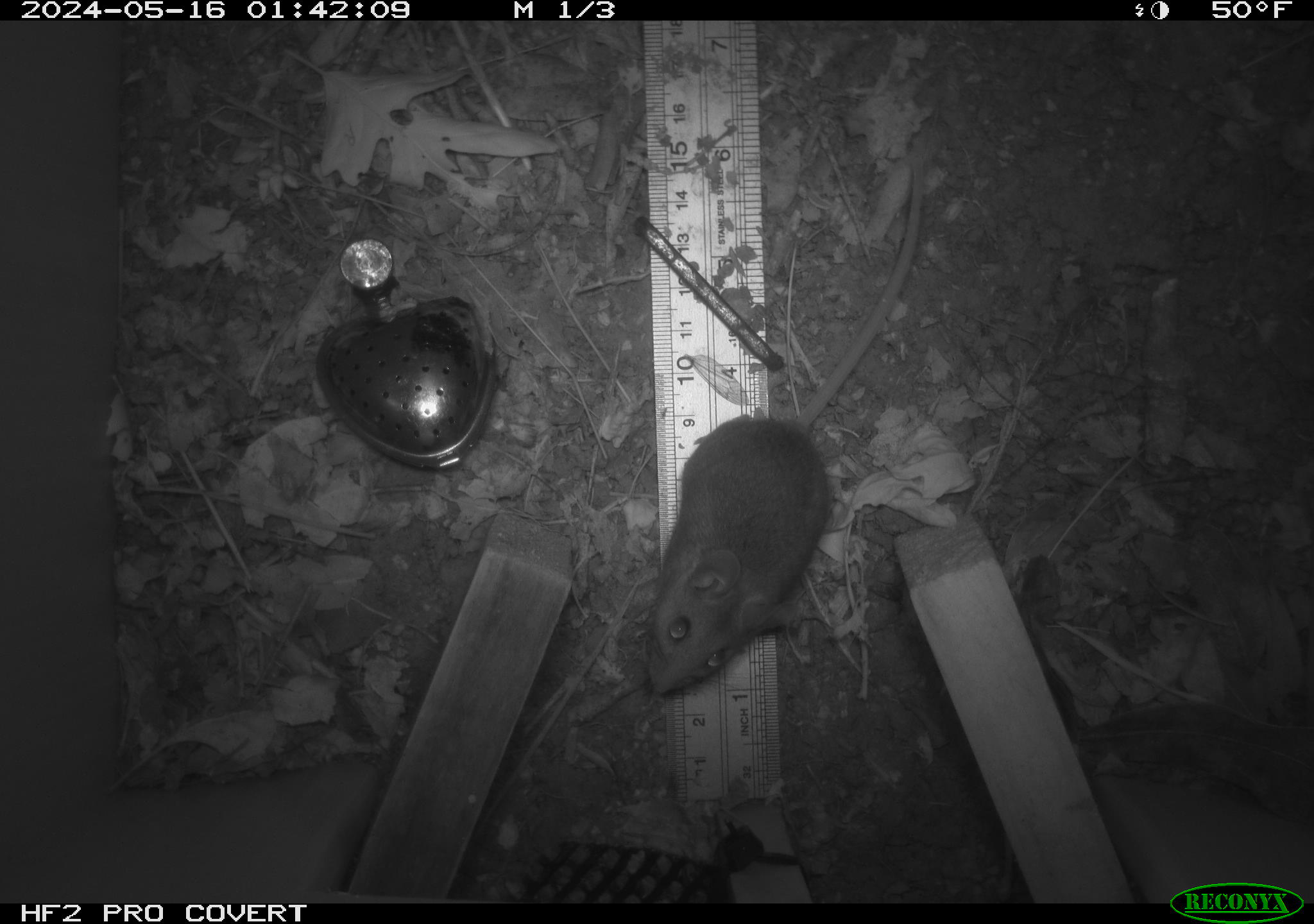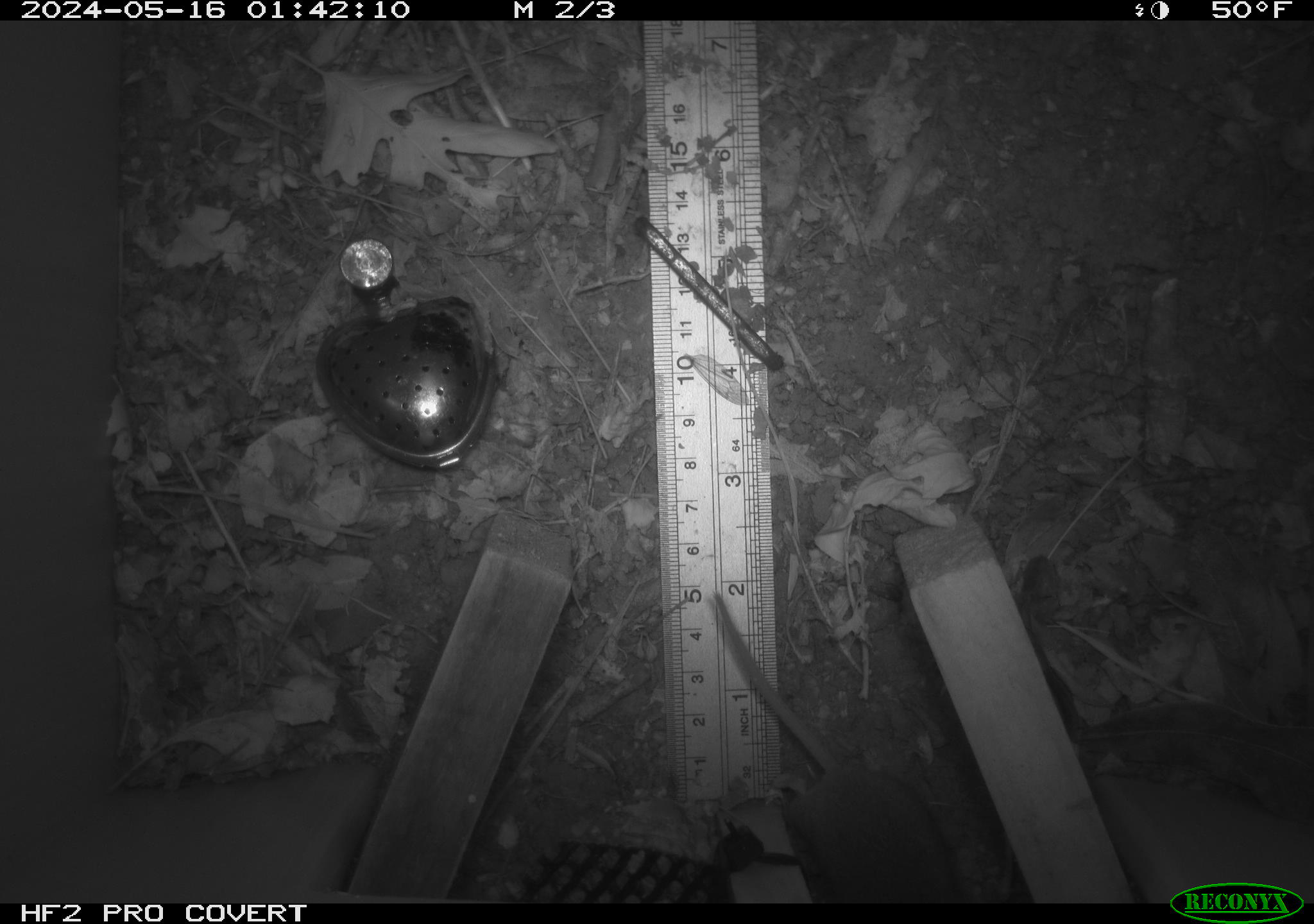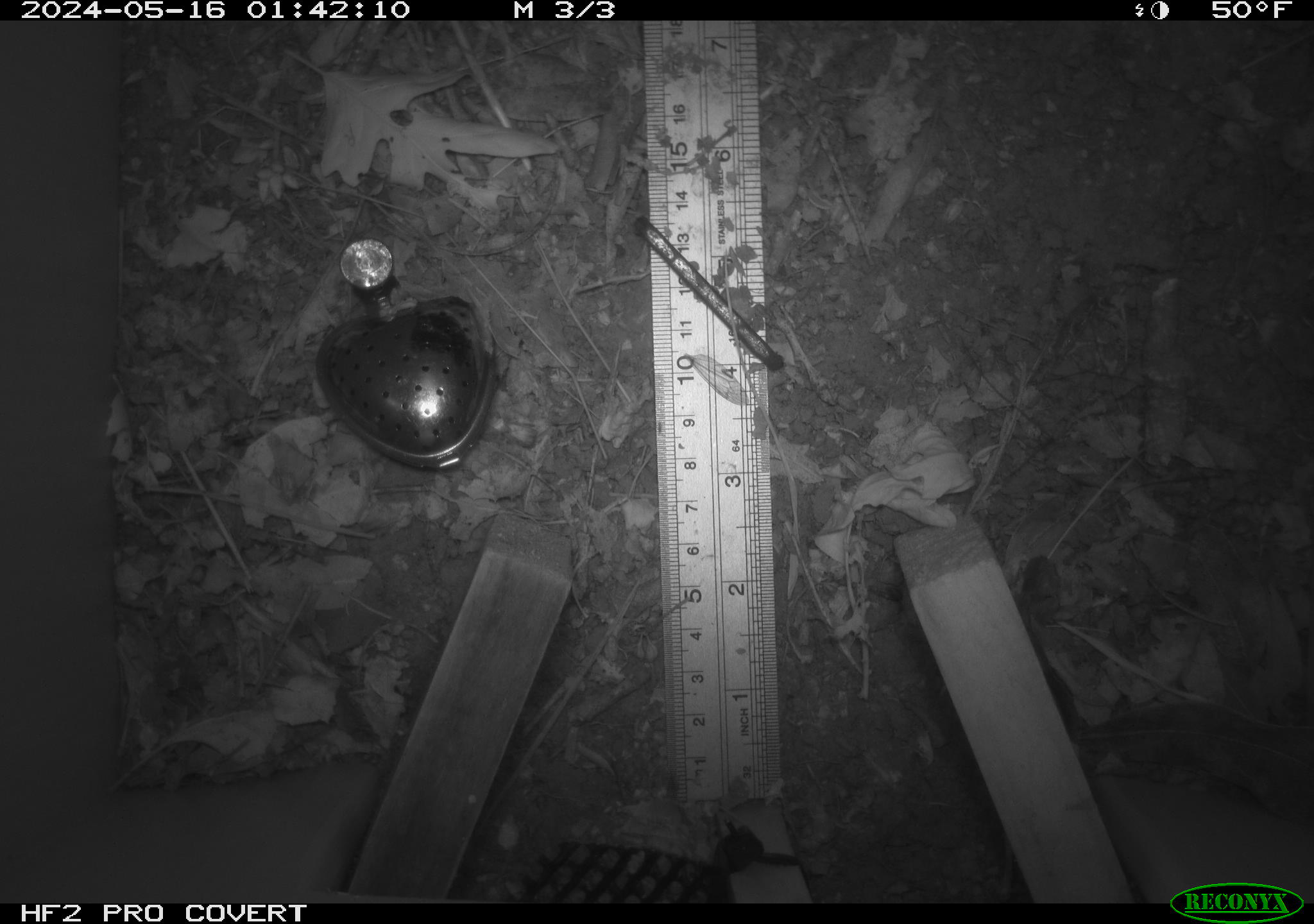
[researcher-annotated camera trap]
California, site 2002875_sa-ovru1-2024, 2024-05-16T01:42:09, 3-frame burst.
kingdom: Animalia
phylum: Chordata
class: Mammalia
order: Rodentia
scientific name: Rodentia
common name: rodent